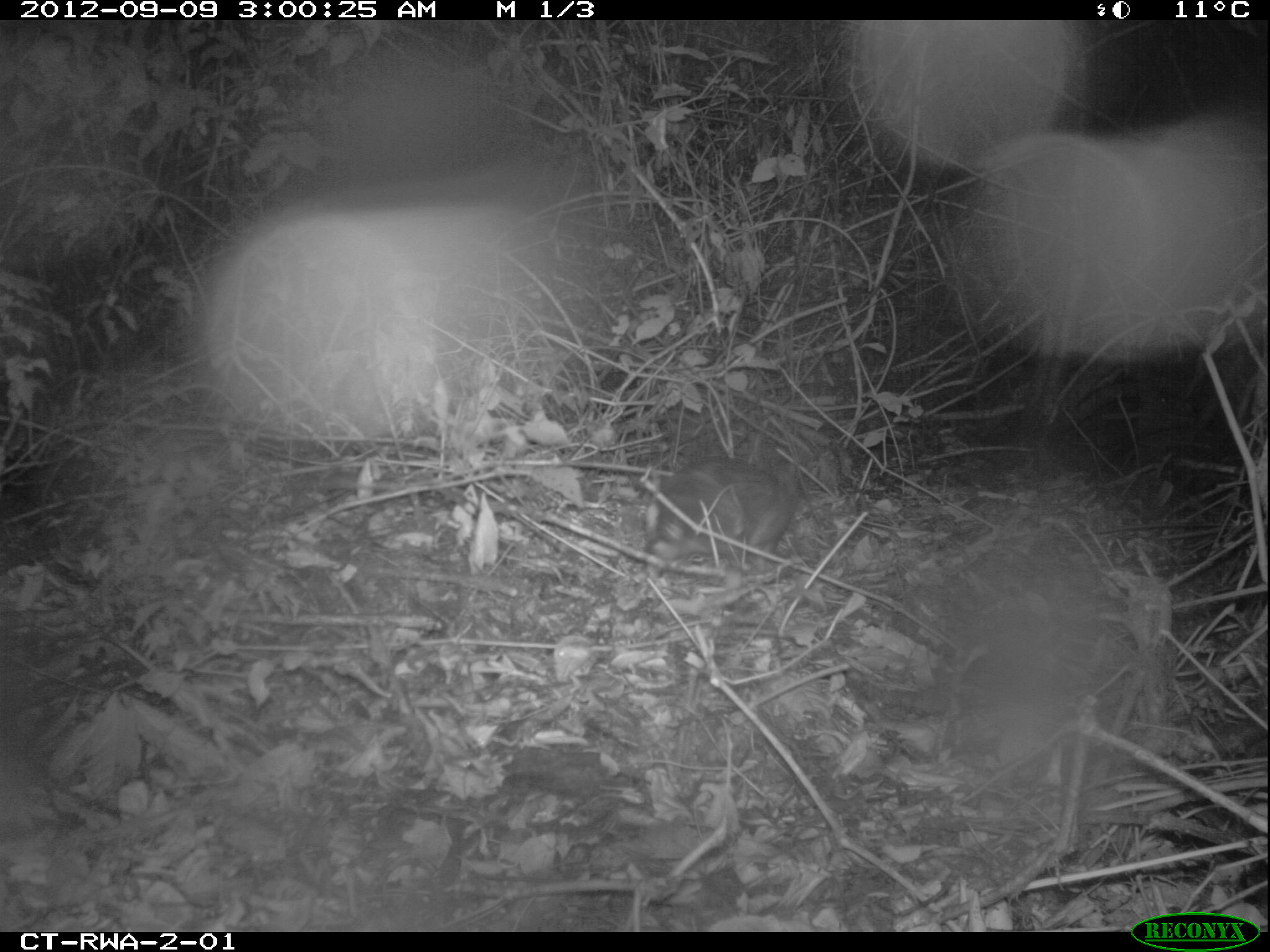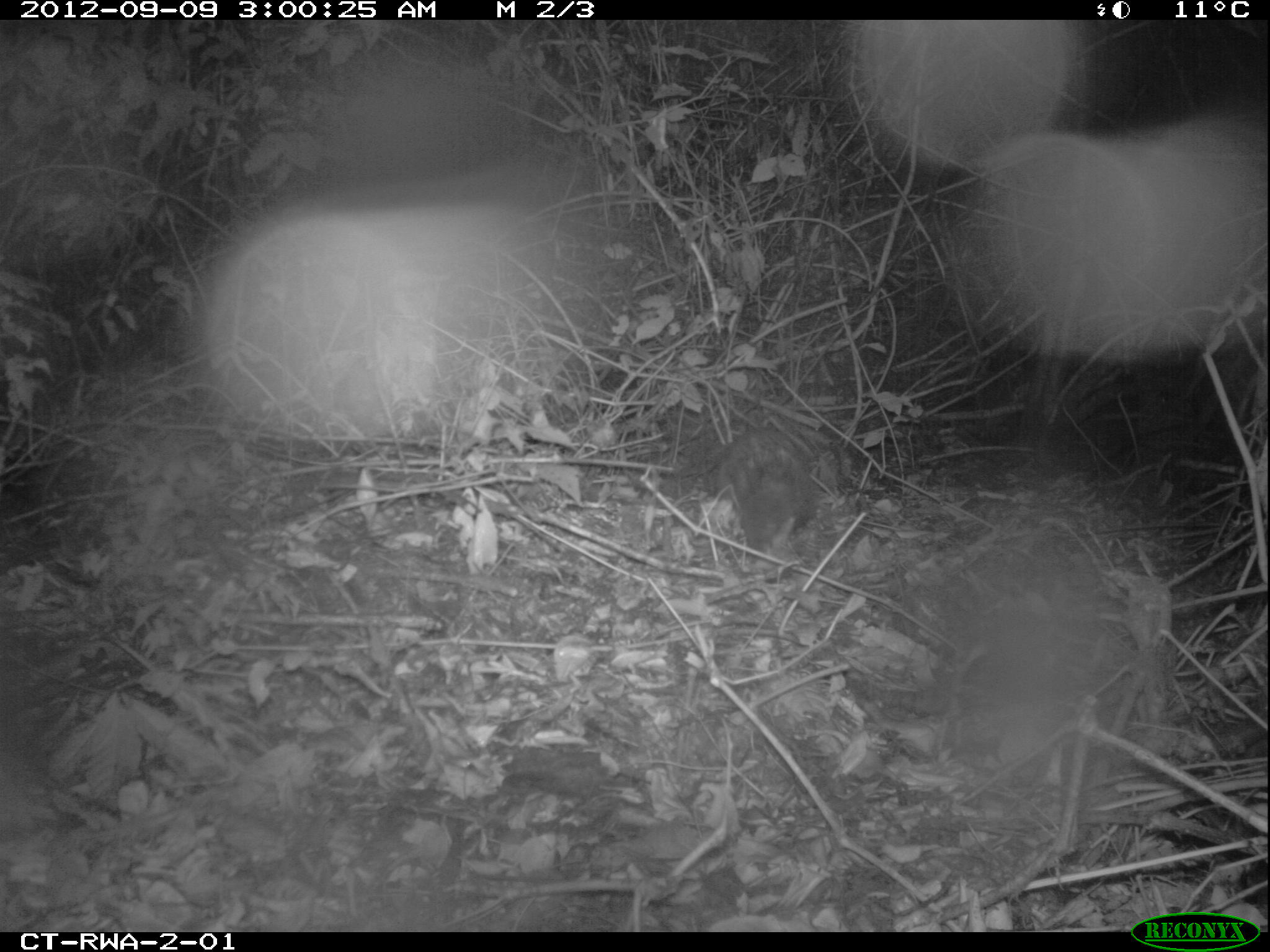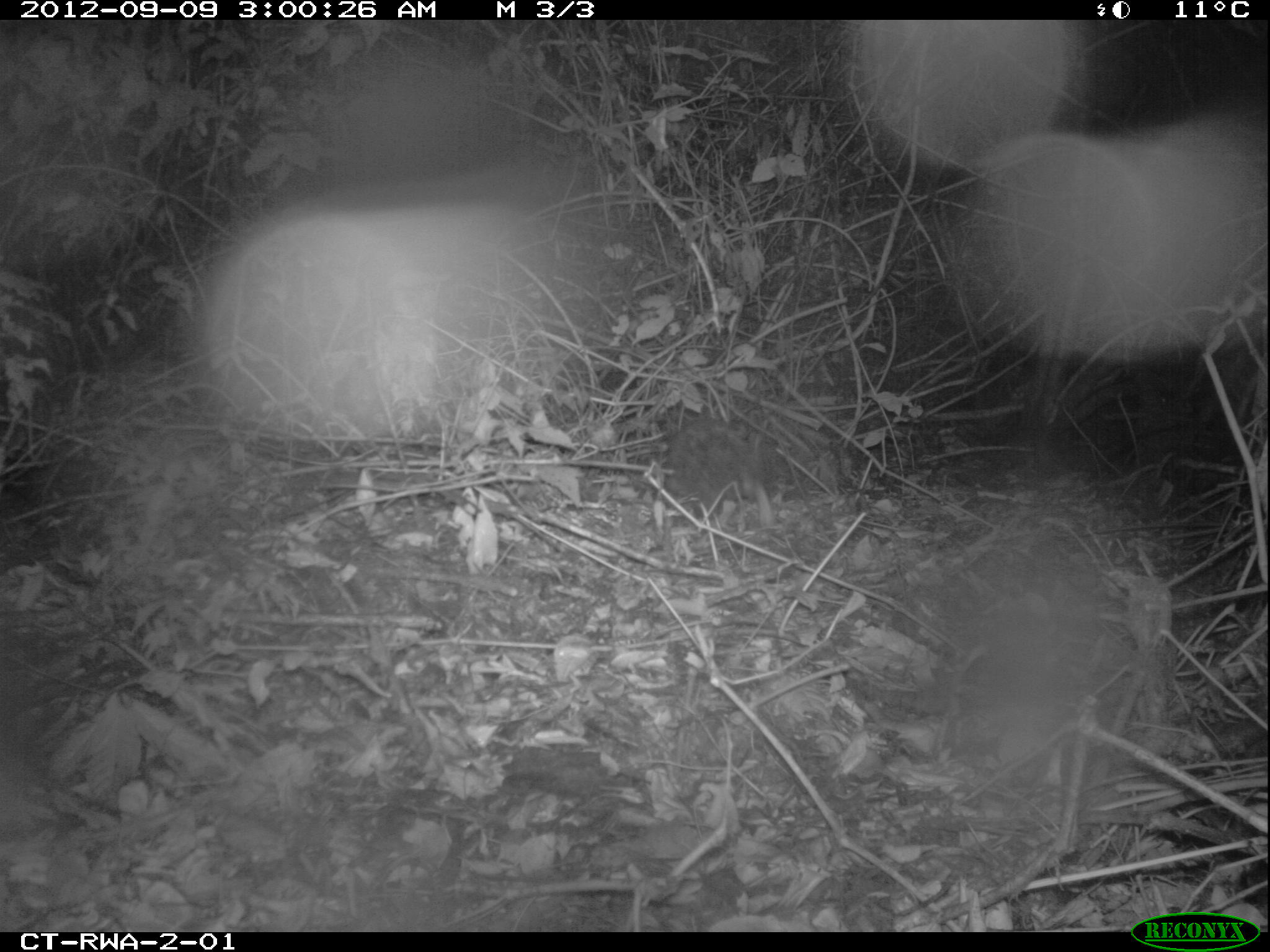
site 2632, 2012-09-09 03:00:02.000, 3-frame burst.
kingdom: Animalia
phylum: Chordata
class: Mammalia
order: Rodentia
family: Hystricidae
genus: Atherurus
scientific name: Atherurus africanus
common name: african brush-tailed porcupine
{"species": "Atherurus africanus (african brush-tailed porcupine)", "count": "1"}